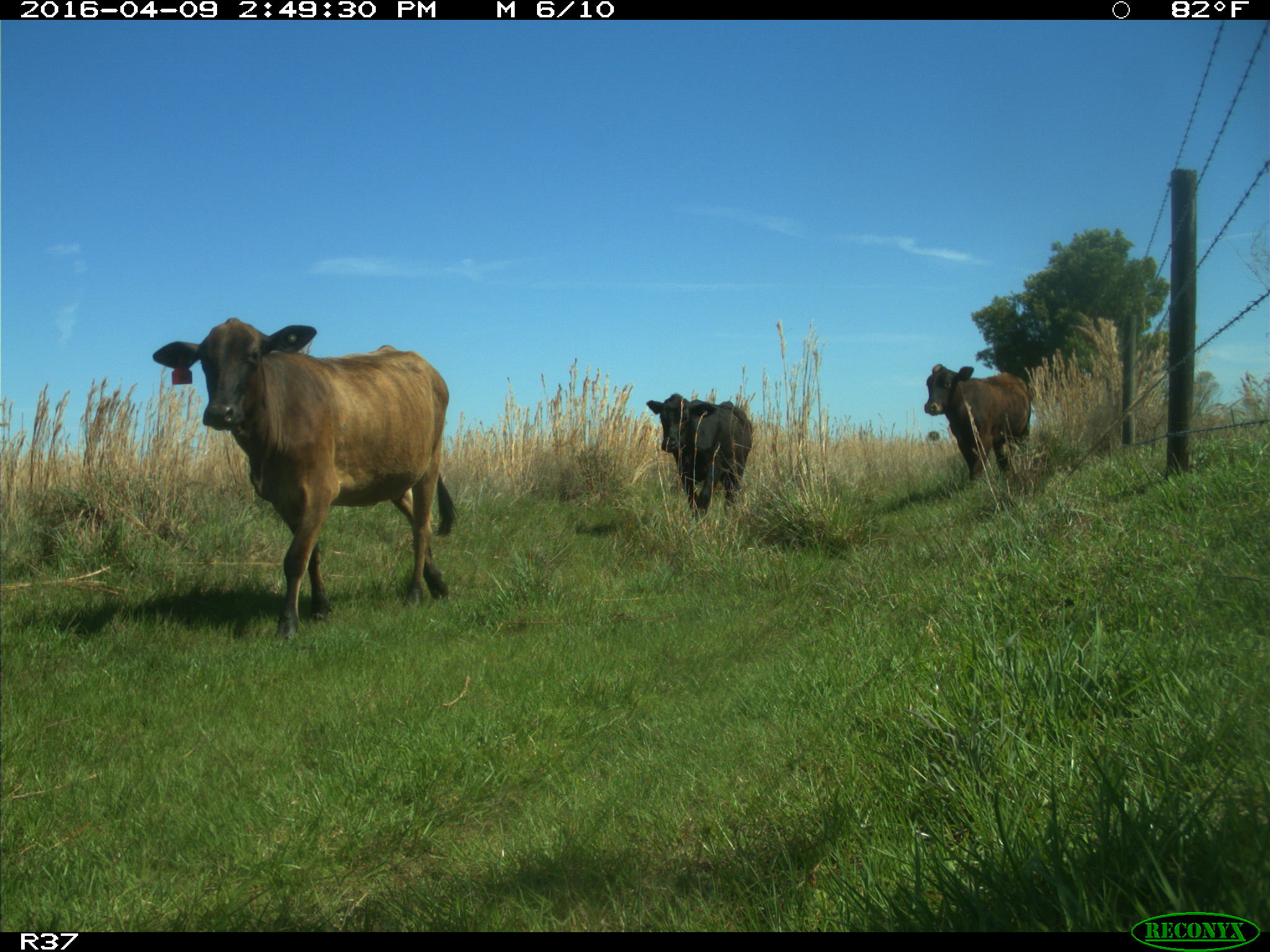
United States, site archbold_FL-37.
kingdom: Animalia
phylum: Chordata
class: Mammalia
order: Artiodactyla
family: Bovidae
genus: Bos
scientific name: Bos taurus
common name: domestic cow